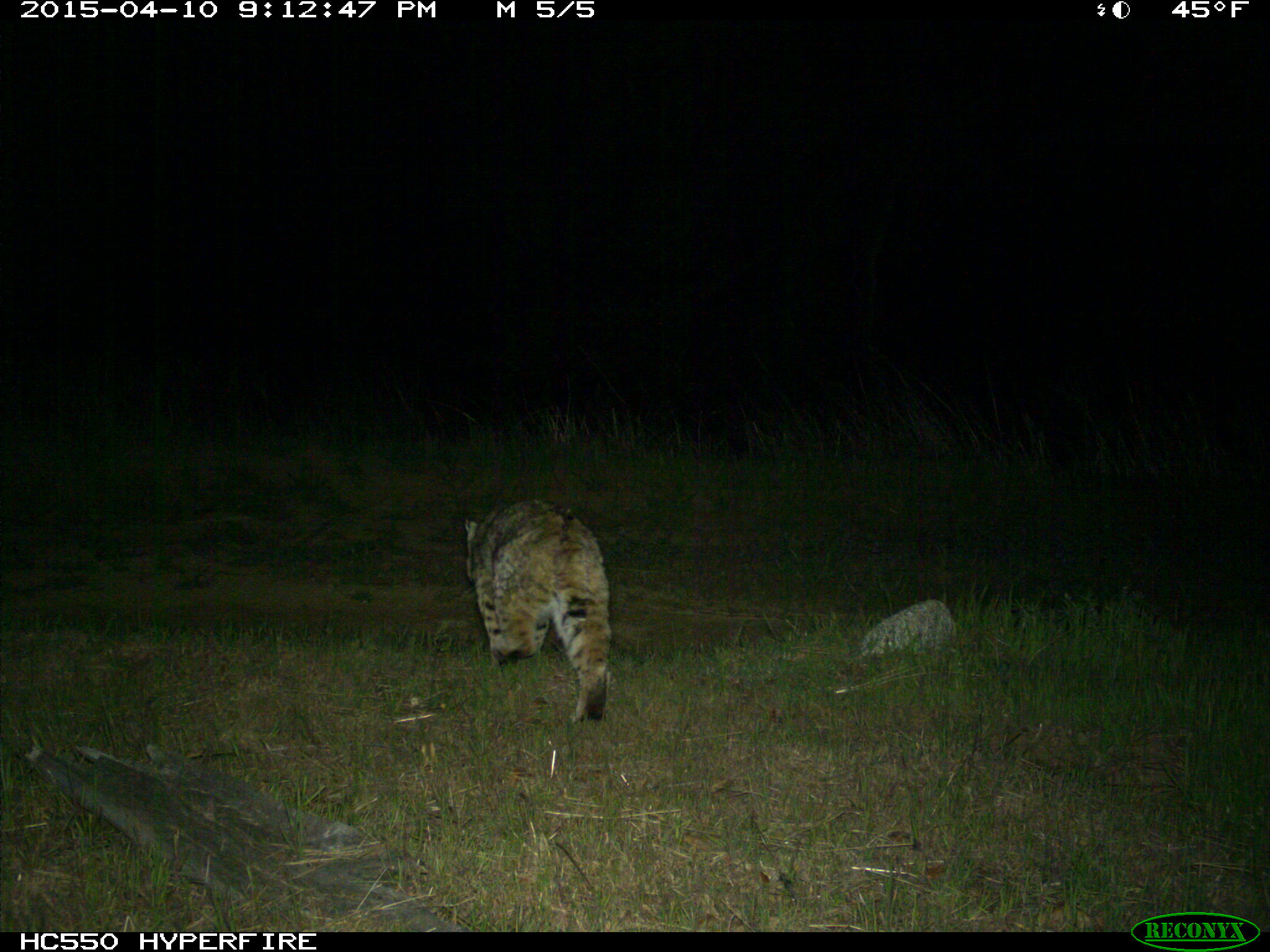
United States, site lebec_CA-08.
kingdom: Animalia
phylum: Chordata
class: Mammalia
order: Carnivora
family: Felidae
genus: Lynx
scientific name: Lynx rufus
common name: bobcat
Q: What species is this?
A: Lynx rufus (bobcat).